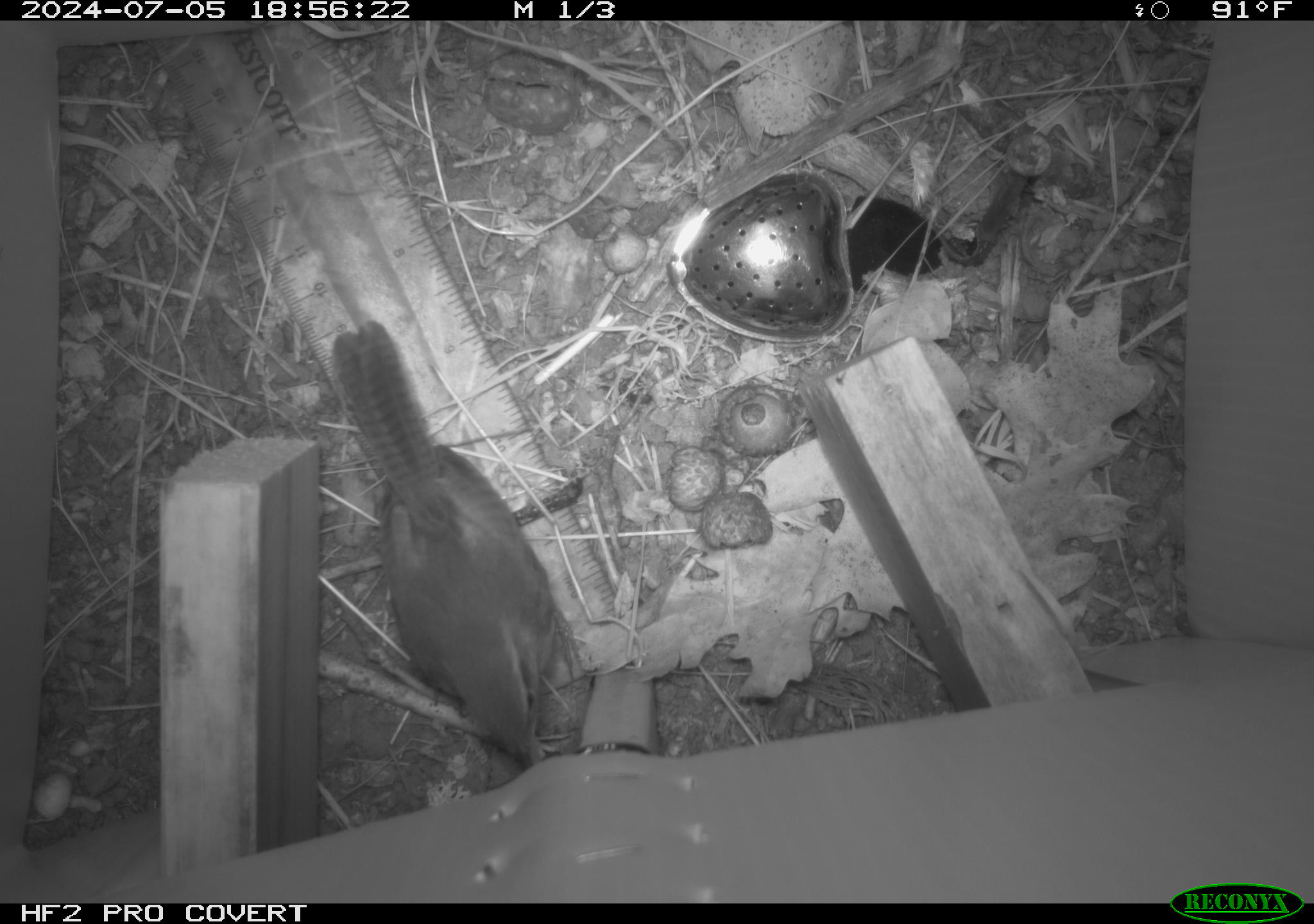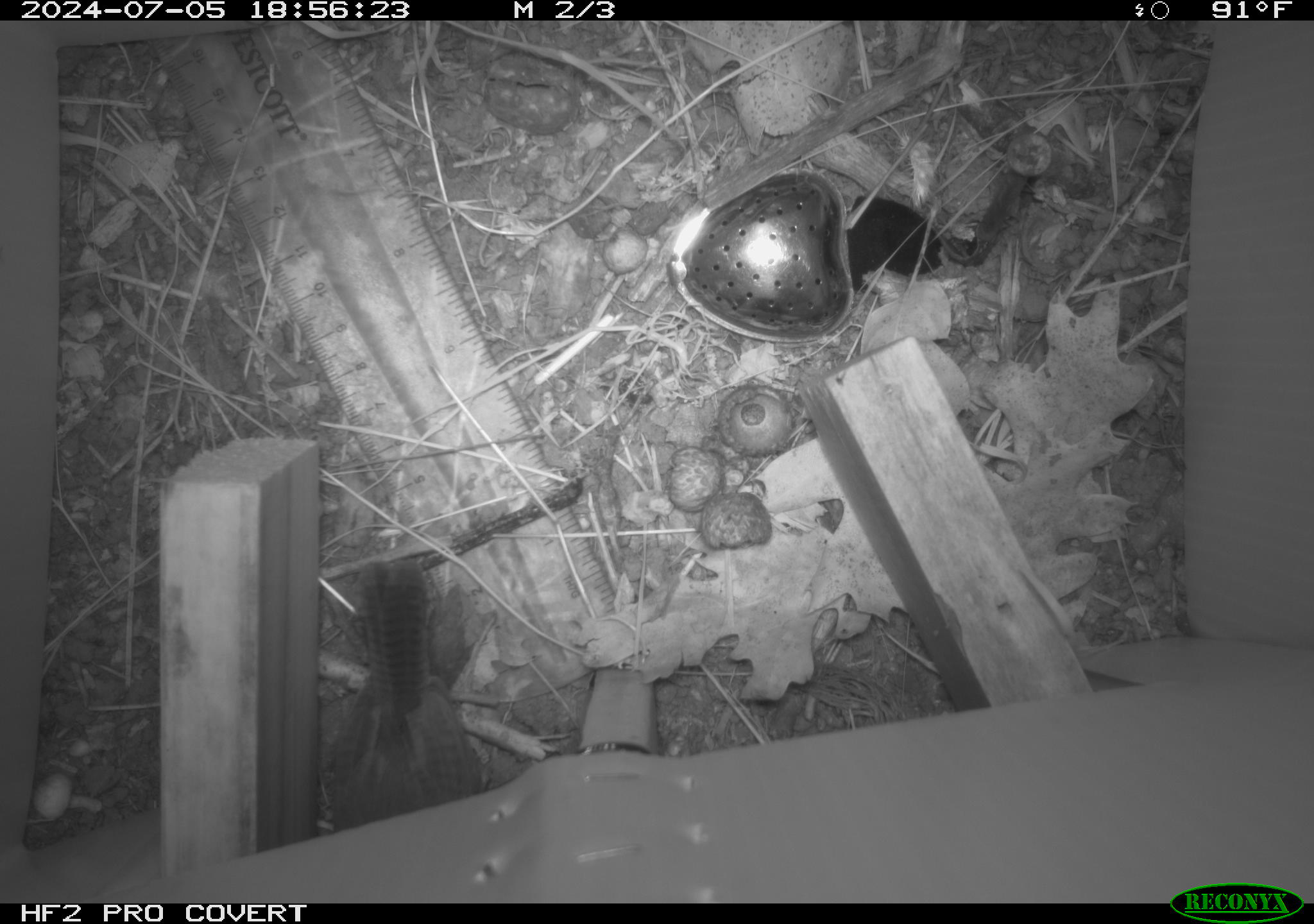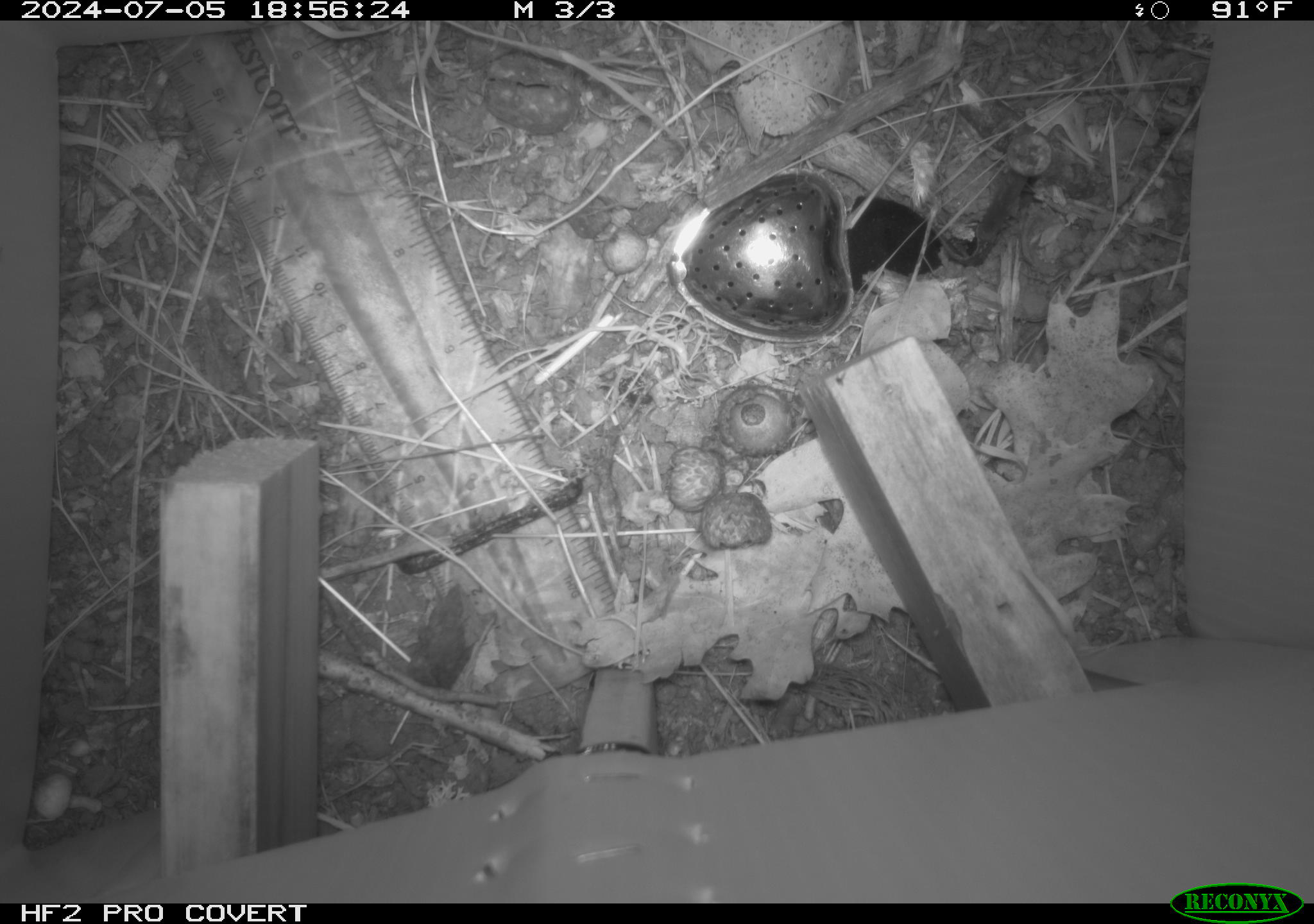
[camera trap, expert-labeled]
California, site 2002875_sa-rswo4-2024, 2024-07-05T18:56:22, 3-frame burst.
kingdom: Animalia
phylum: Chordata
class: Aves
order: Passeriformes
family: Troglodytidae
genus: Thryomanes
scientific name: Thryomanes bewickii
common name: bewick's wren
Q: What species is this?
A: Bewick's wren (Thryomanes bewickii).